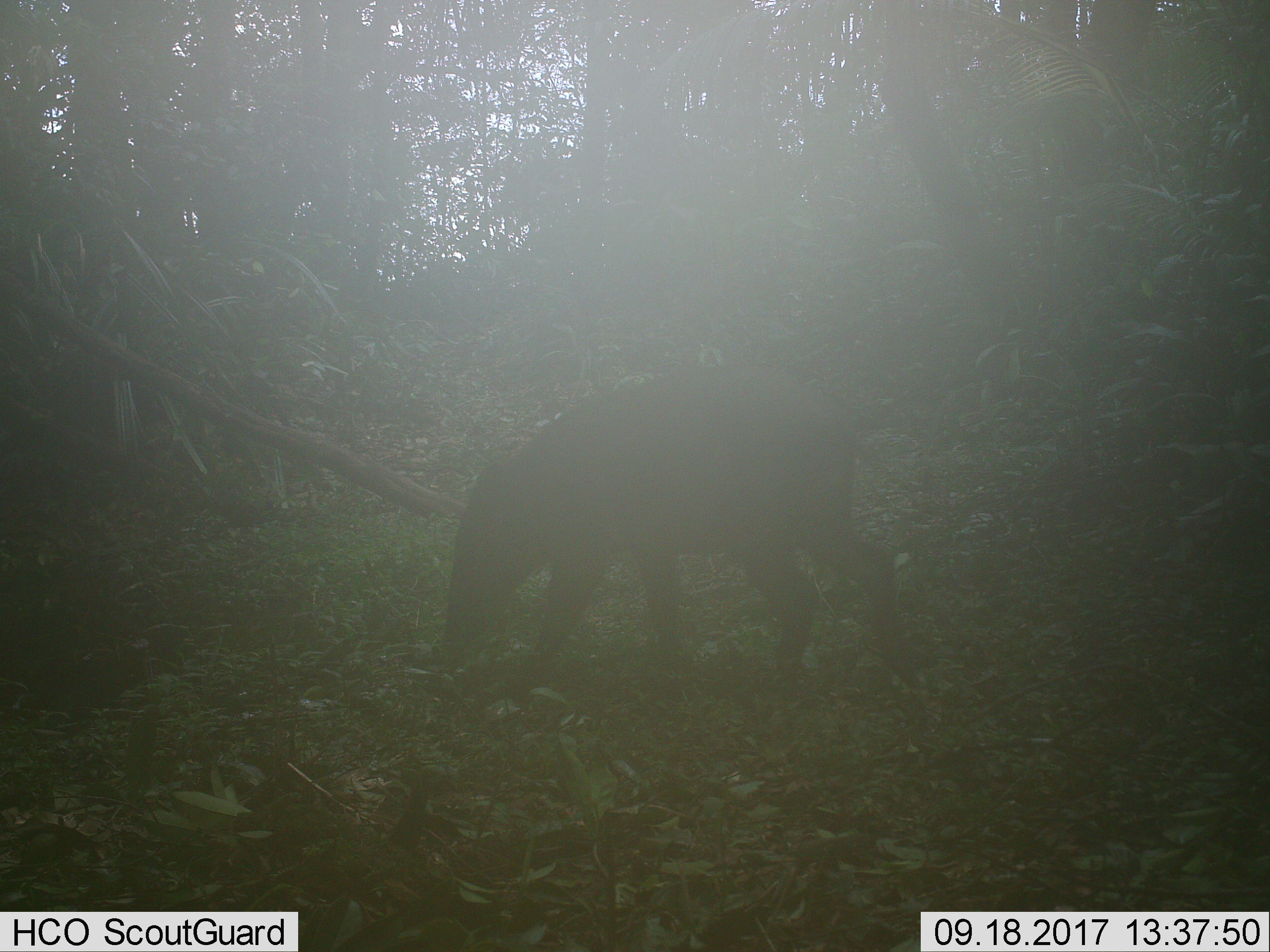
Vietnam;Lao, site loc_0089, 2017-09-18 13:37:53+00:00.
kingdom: Animalia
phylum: Chordata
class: Mammalia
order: Artiodactyla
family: Suidae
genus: Sus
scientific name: Sus scrofa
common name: eurasian wild pig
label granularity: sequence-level